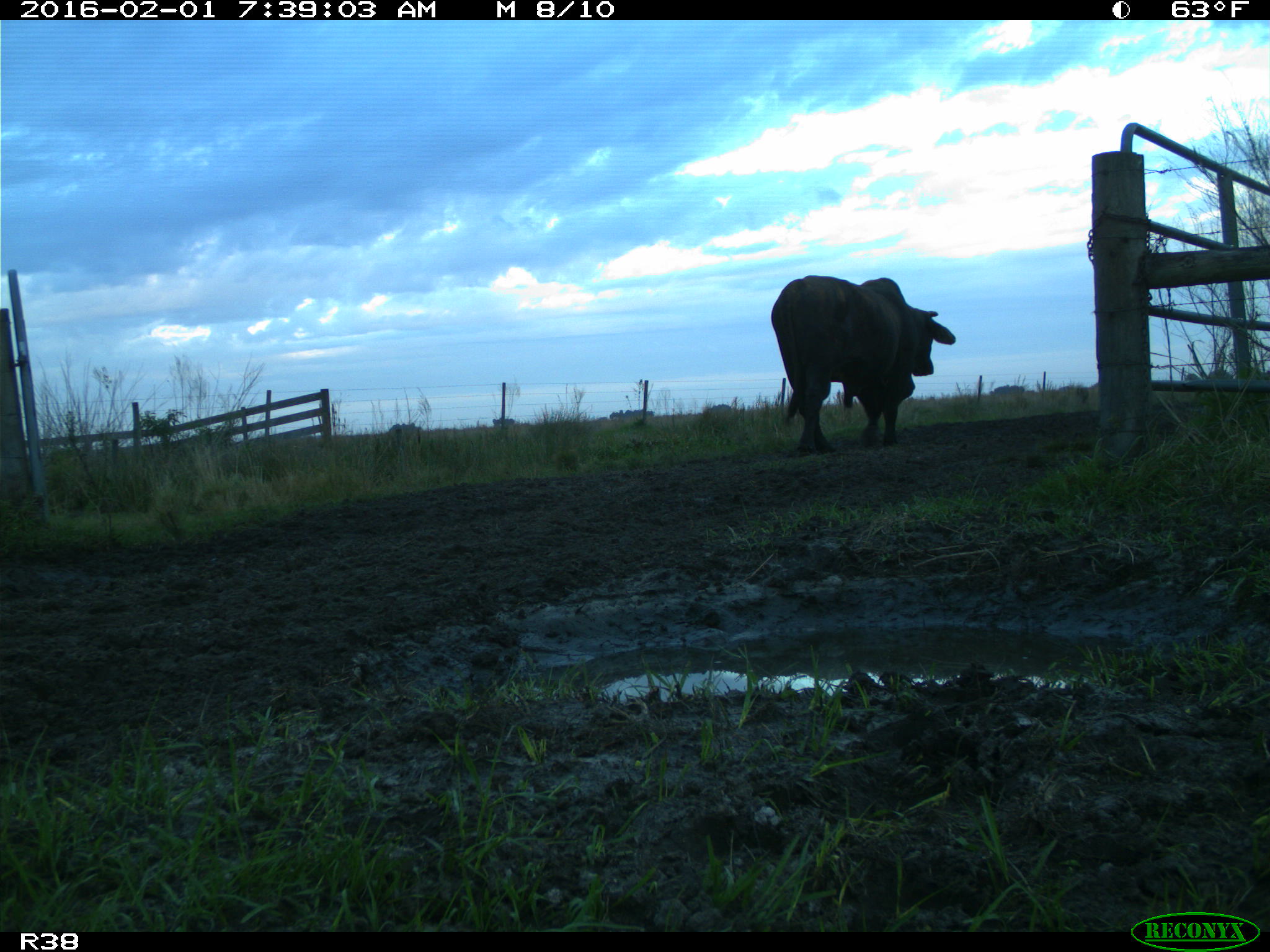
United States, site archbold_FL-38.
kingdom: Animalia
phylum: Chordata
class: Mammalia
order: Artiodactyla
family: Bovidae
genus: Bos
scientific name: Bos taurus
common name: domestic cow